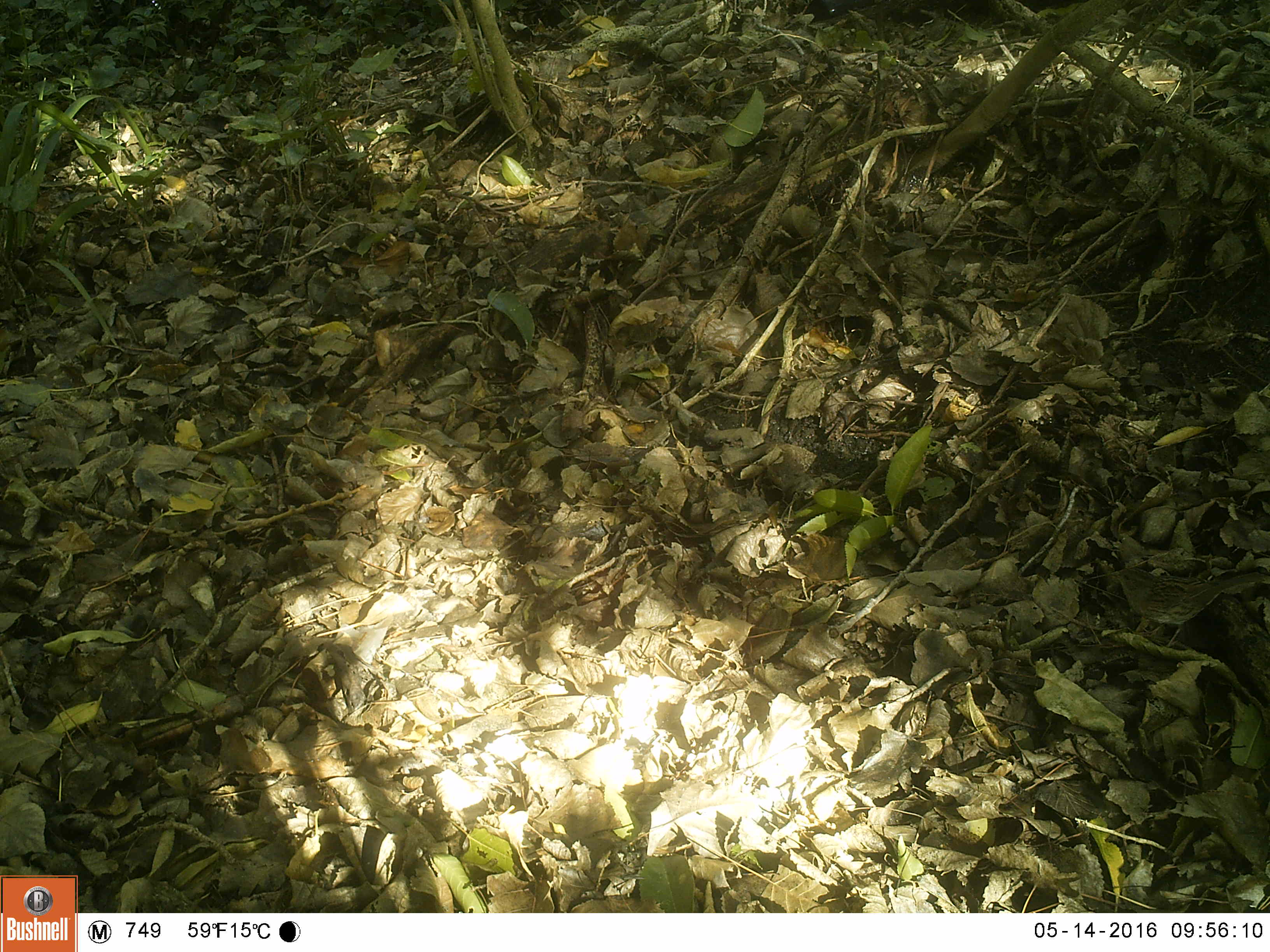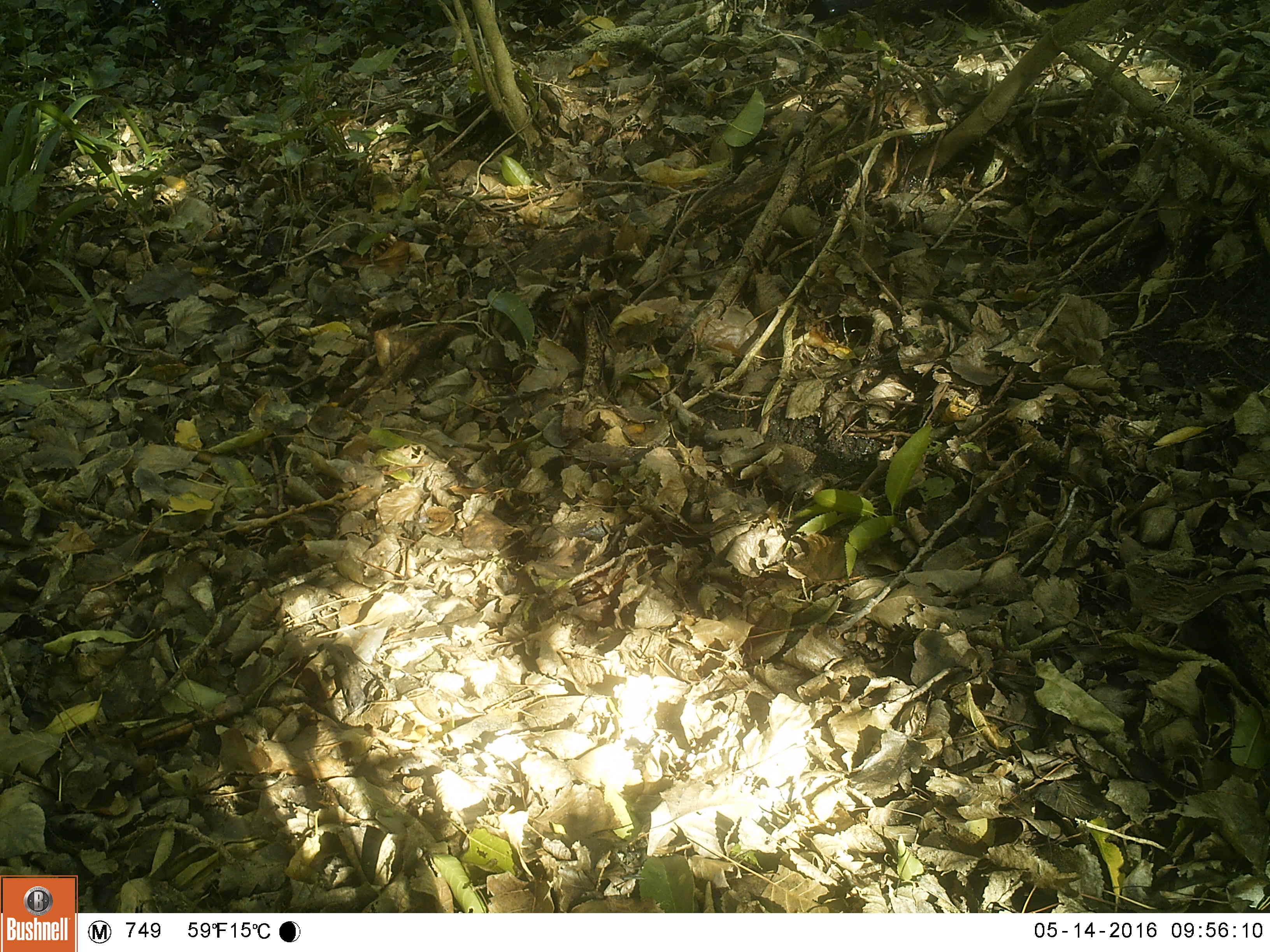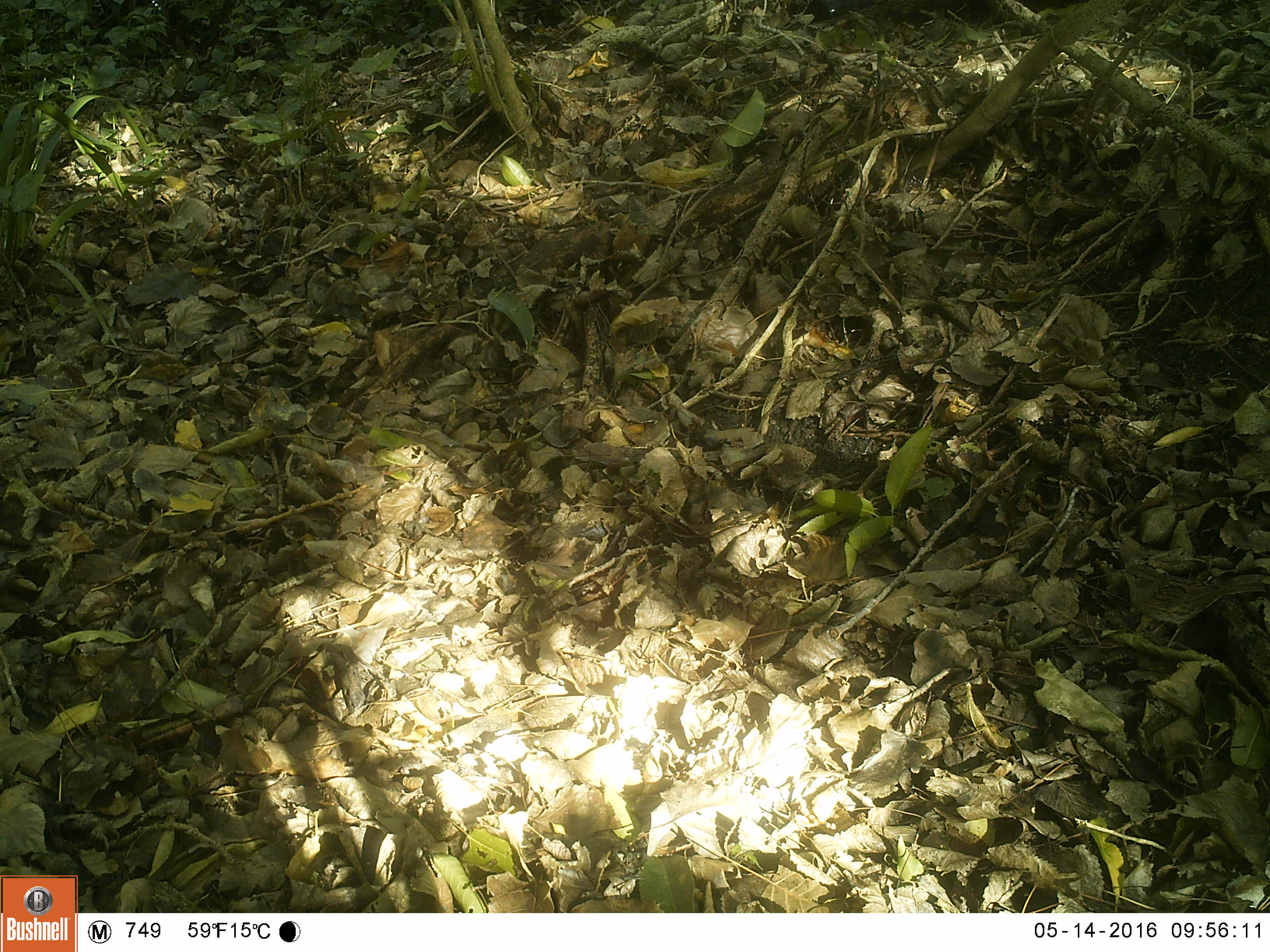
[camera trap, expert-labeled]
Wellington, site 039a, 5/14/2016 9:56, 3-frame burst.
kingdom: Animalia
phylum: Chordata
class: Aves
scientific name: Aves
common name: bird